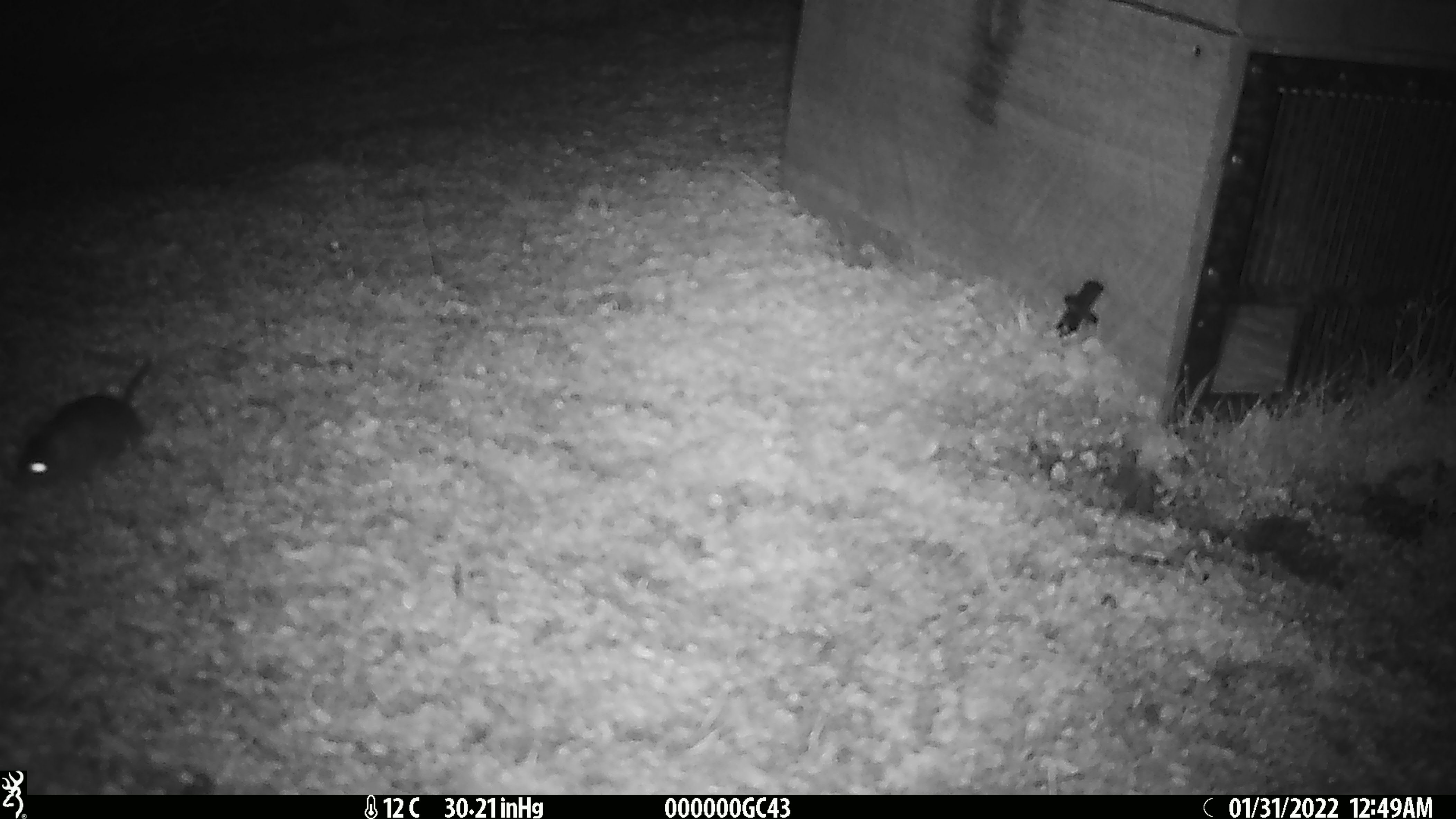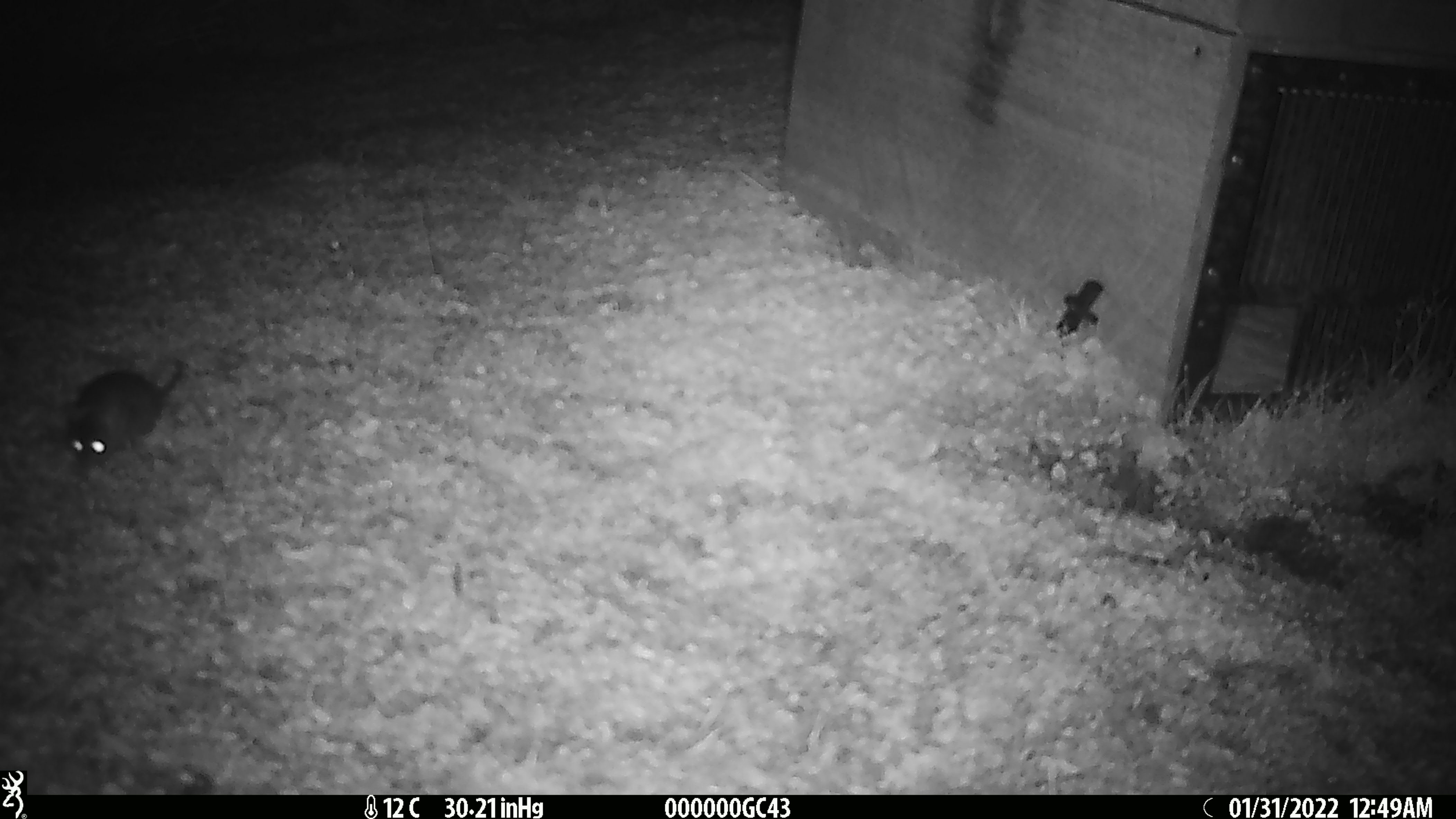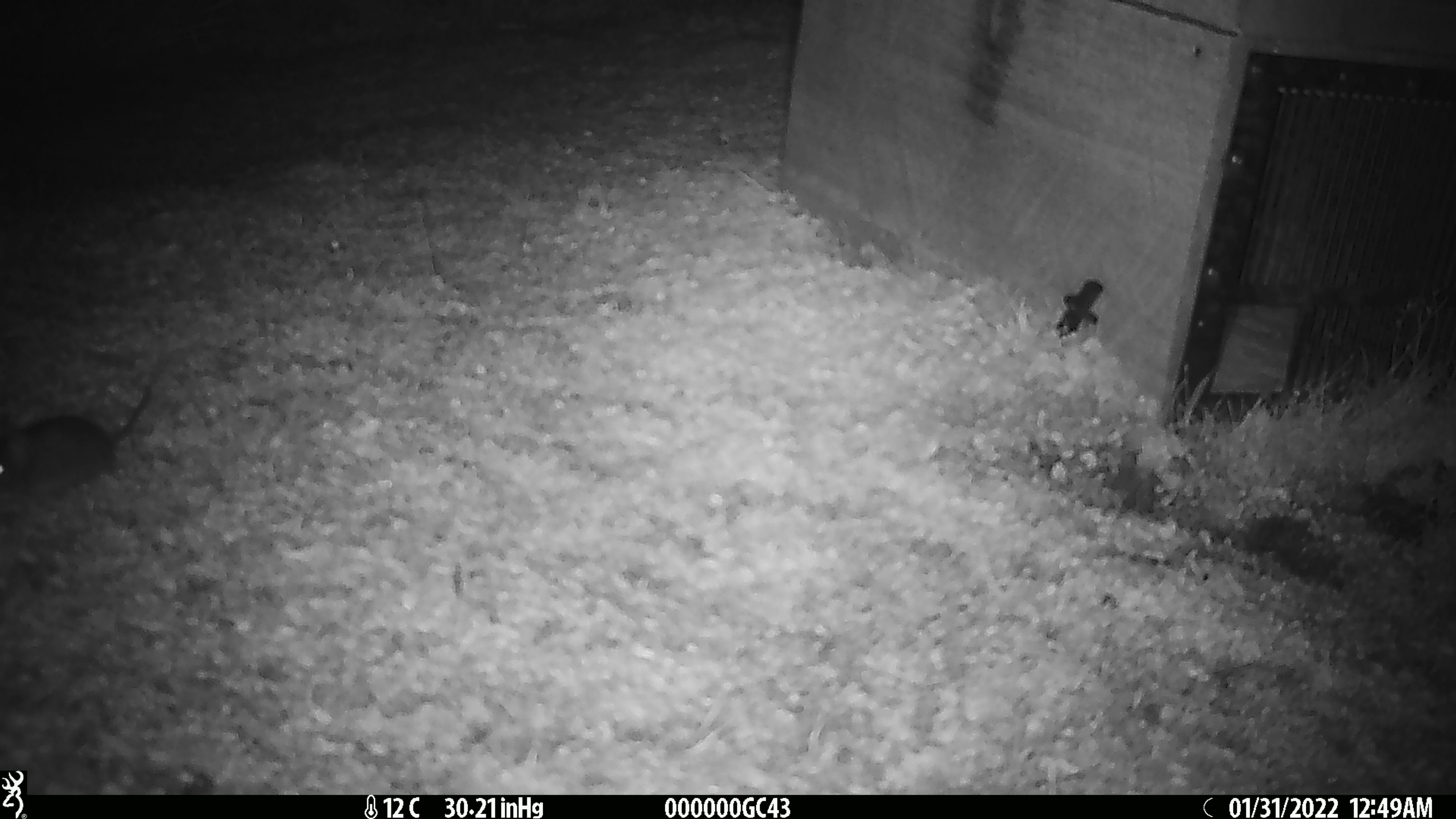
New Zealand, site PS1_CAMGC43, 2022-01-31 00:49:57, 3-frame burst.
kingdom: Animalia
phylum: Chordata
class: Mammalia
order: Rodentia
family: Muridae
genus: Mus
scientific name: Mus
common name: mouse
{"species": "mouse (Mus)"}